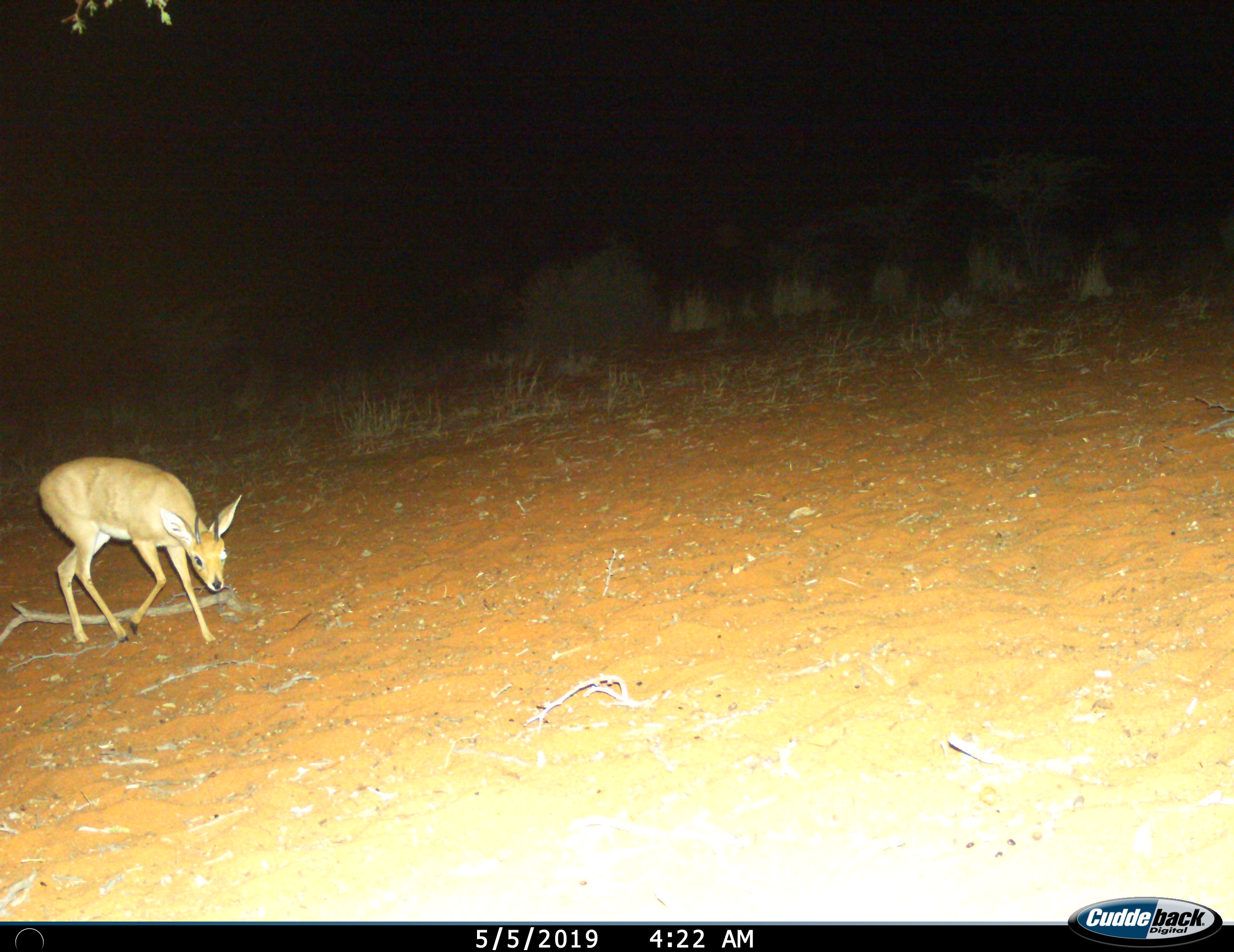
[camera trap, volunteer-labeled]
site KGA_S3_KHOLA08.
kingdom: Animalia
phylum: Chordata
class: Mammalia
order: Artiodactyla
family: Bovidae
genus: Raphicerus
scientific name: Raphicerus campestris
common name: steenbok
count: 1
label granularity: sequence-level